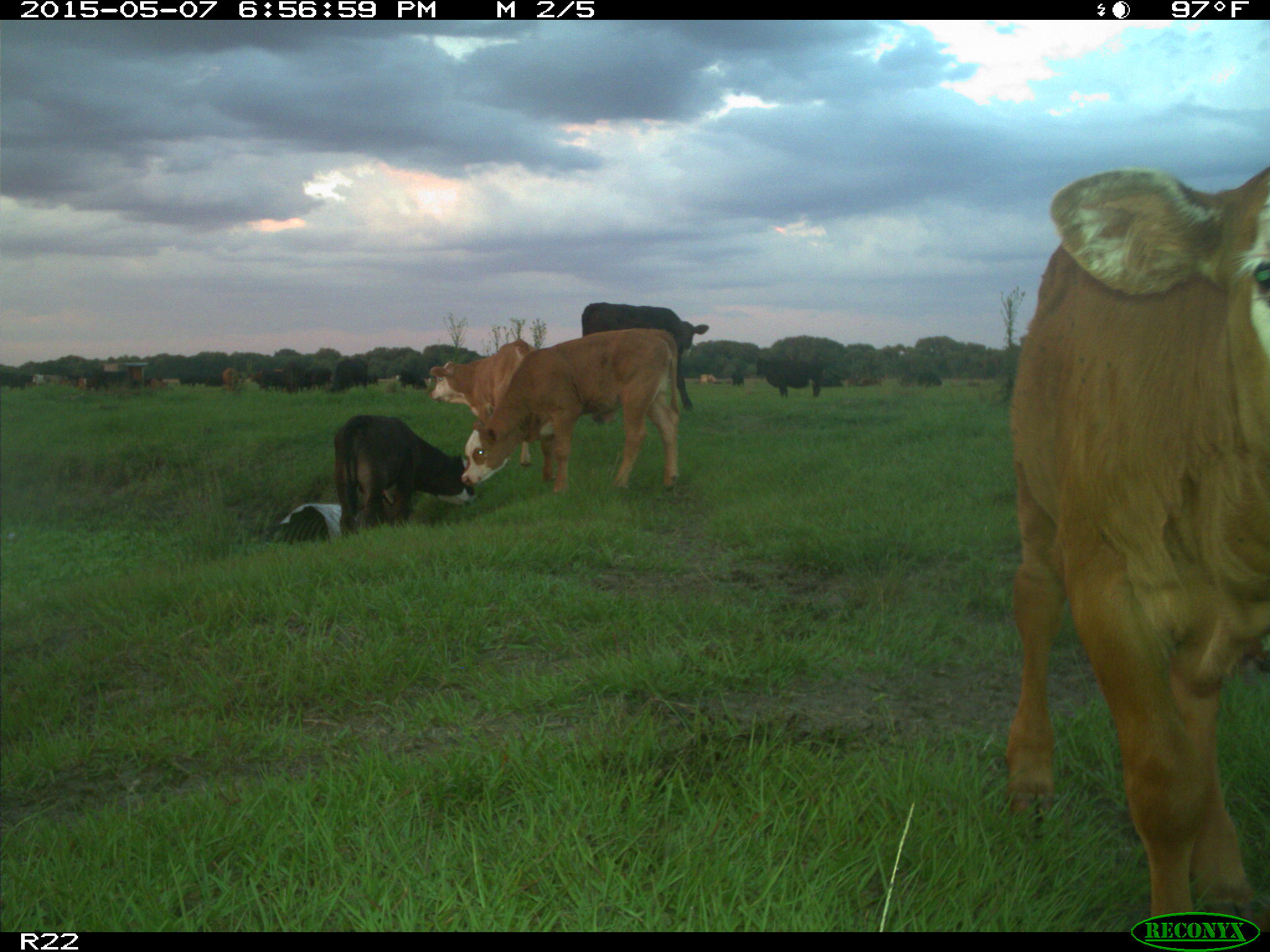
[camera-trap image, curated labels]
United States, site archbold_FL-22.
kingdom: Animalia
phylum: Chordata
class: Mammalia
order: Artiodactyla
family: Bovidae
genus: Bos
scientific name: Bos taurus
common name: domestic cow